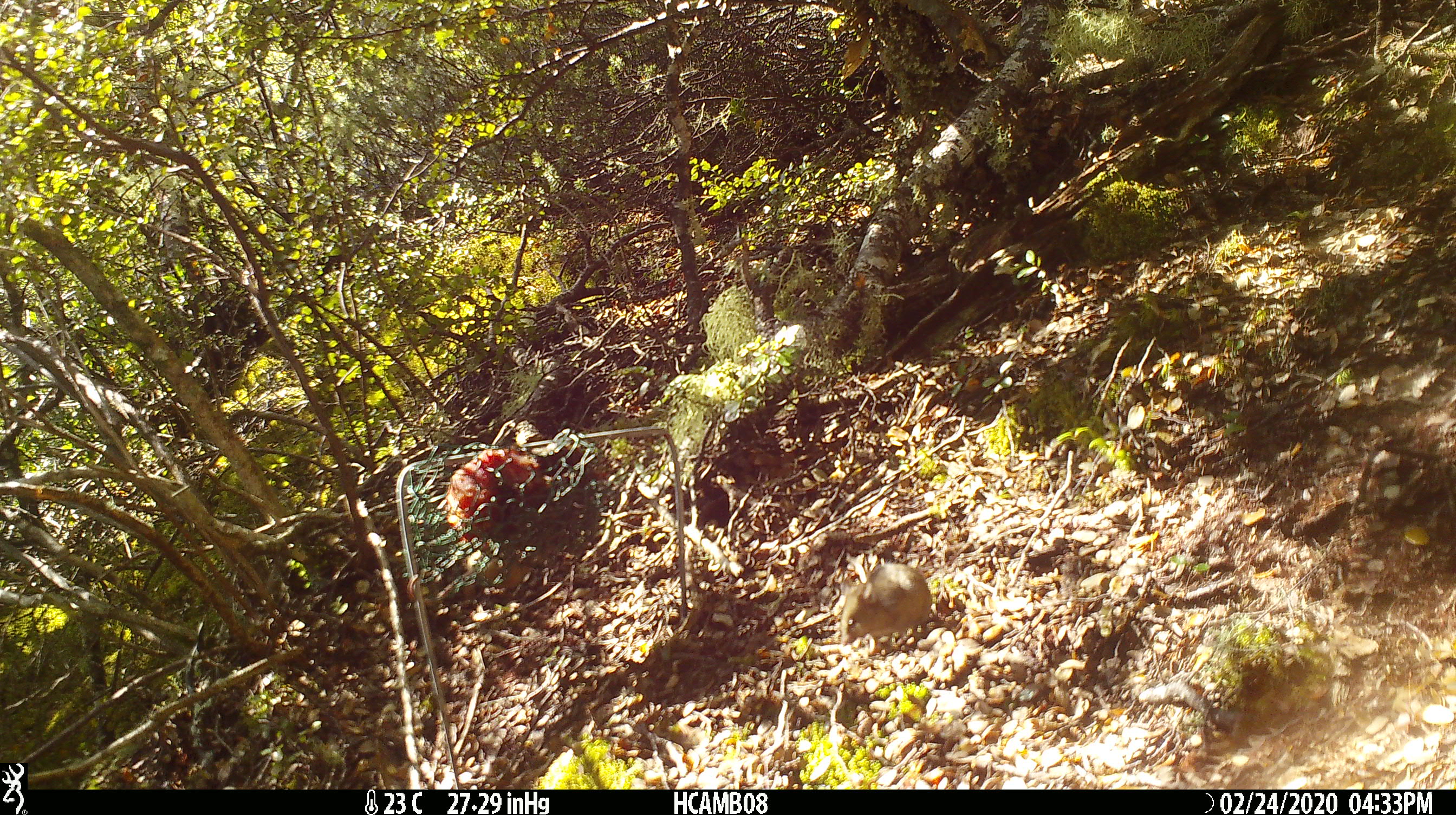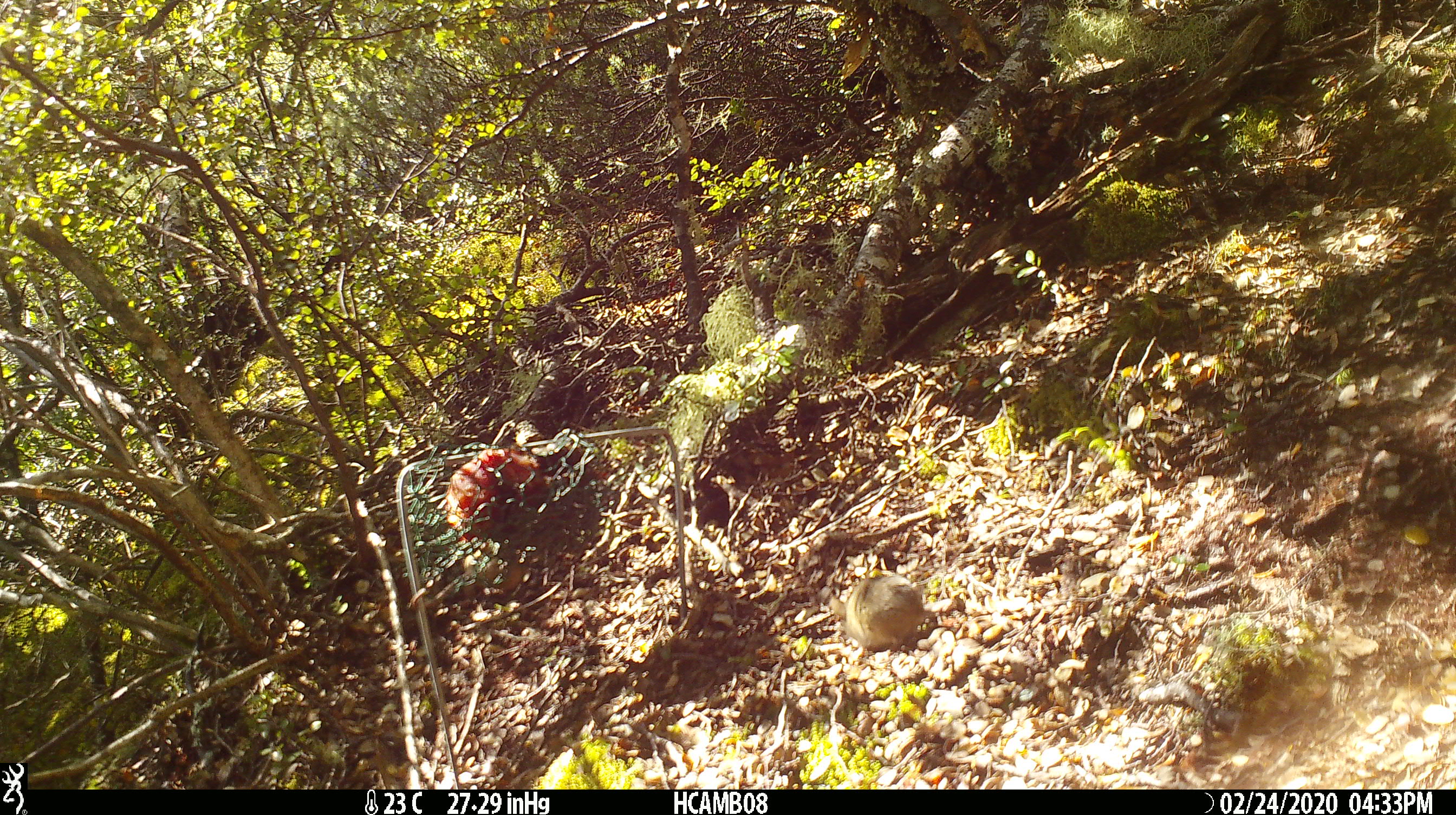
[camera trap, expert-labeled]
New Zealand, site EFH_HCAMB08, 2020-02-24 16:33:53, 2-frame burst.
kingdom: Animalia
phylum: Chordata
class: Mammalia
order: Rodentia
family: Muridae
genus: Mus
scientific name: Mus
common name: mouse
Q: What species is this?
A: Mouse (Mus).